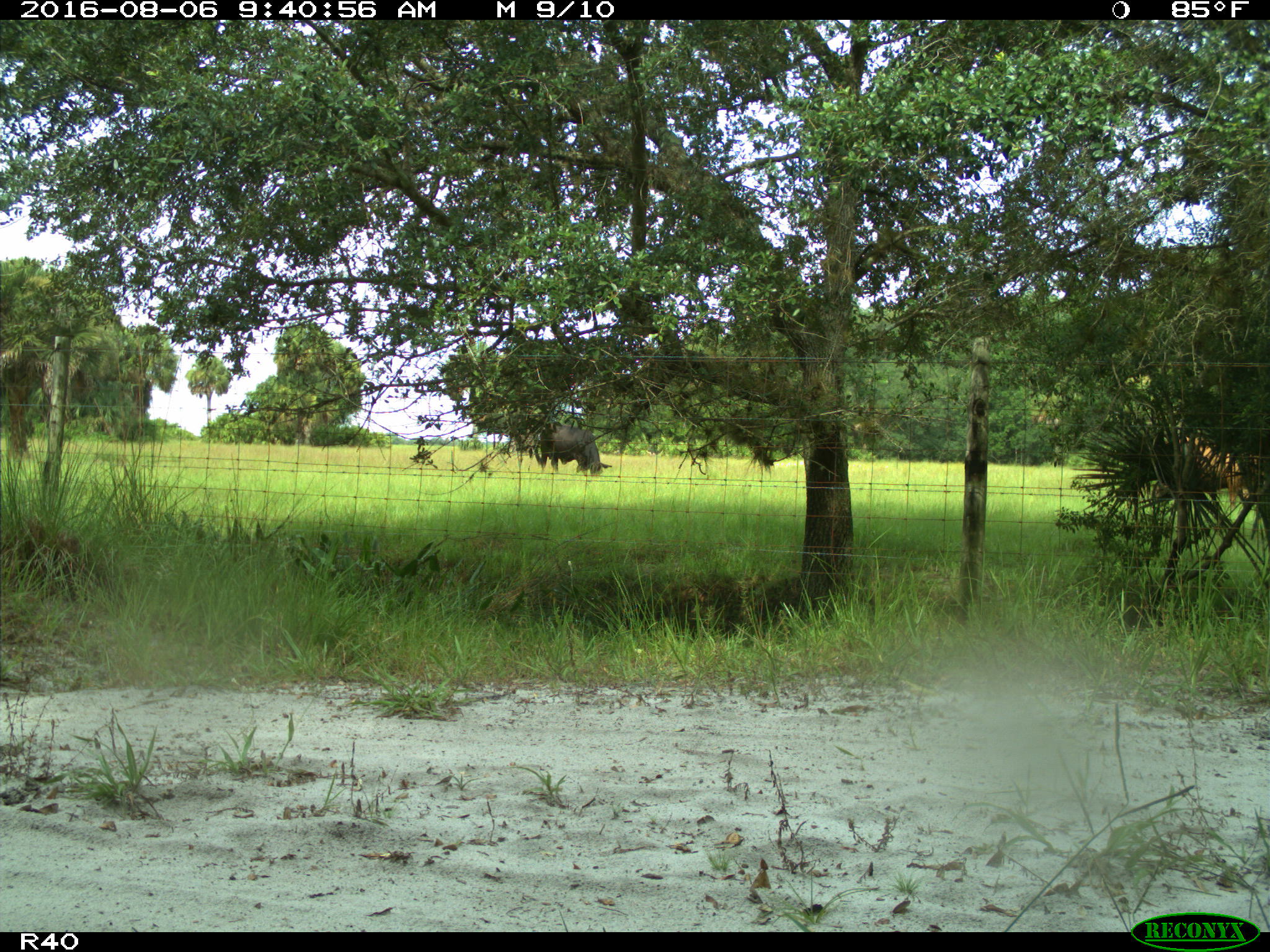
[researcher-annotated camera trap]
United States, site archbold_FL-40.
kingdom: Animalia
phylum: Chordata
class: Mammalia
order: Artiodactyla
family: Bovidae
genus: Bos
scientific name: Bos taurus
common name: domestic cow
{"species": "Bos taurus (domestic cow)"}